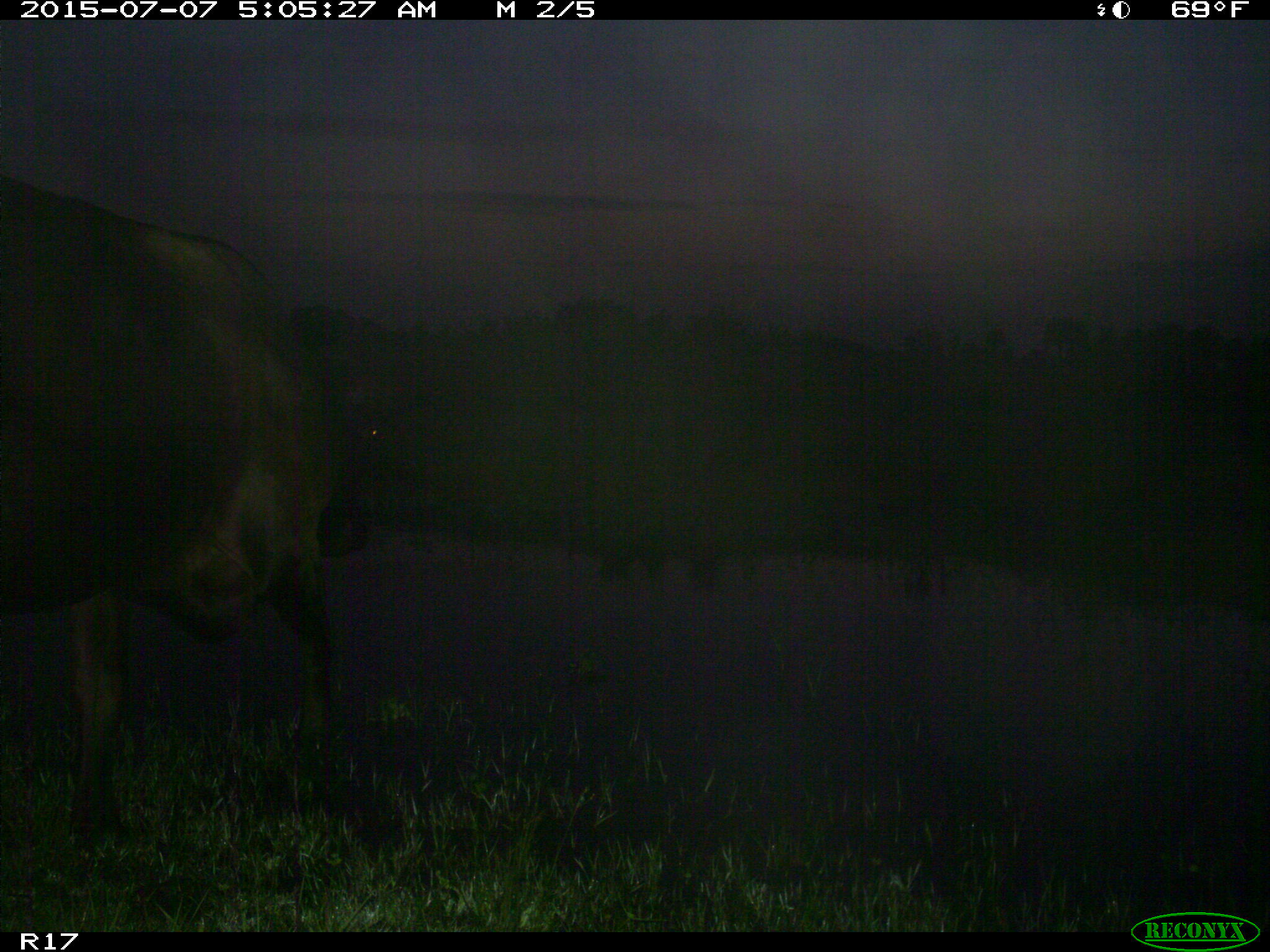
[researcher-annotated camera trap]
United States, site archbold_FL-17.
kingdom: Animalia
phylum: Chordata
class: Mammalia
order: Artiodactyla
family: Bovidae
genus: Bos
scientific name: Bos taurus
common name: domestic cow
Bos taurus (domestic cow).